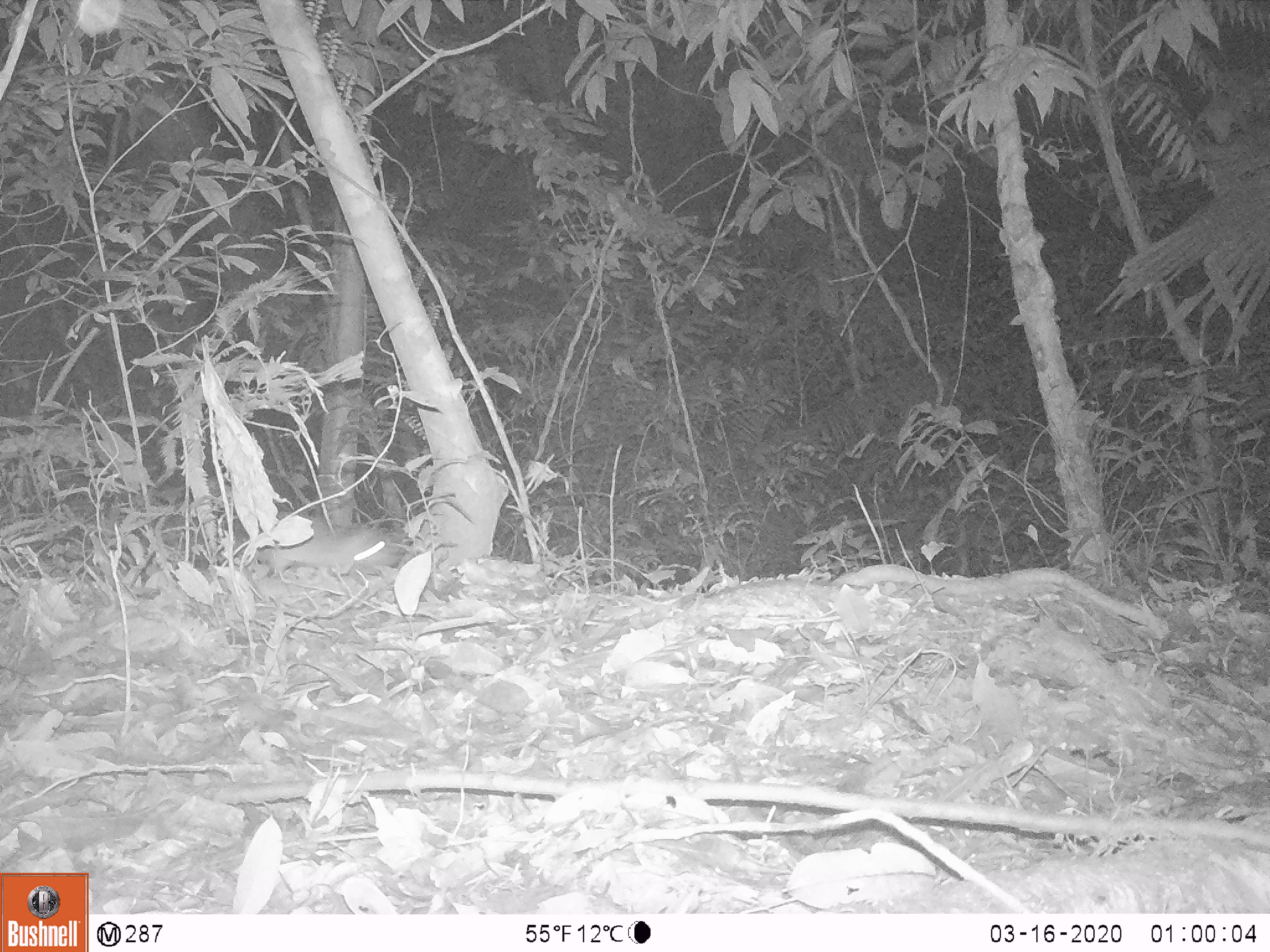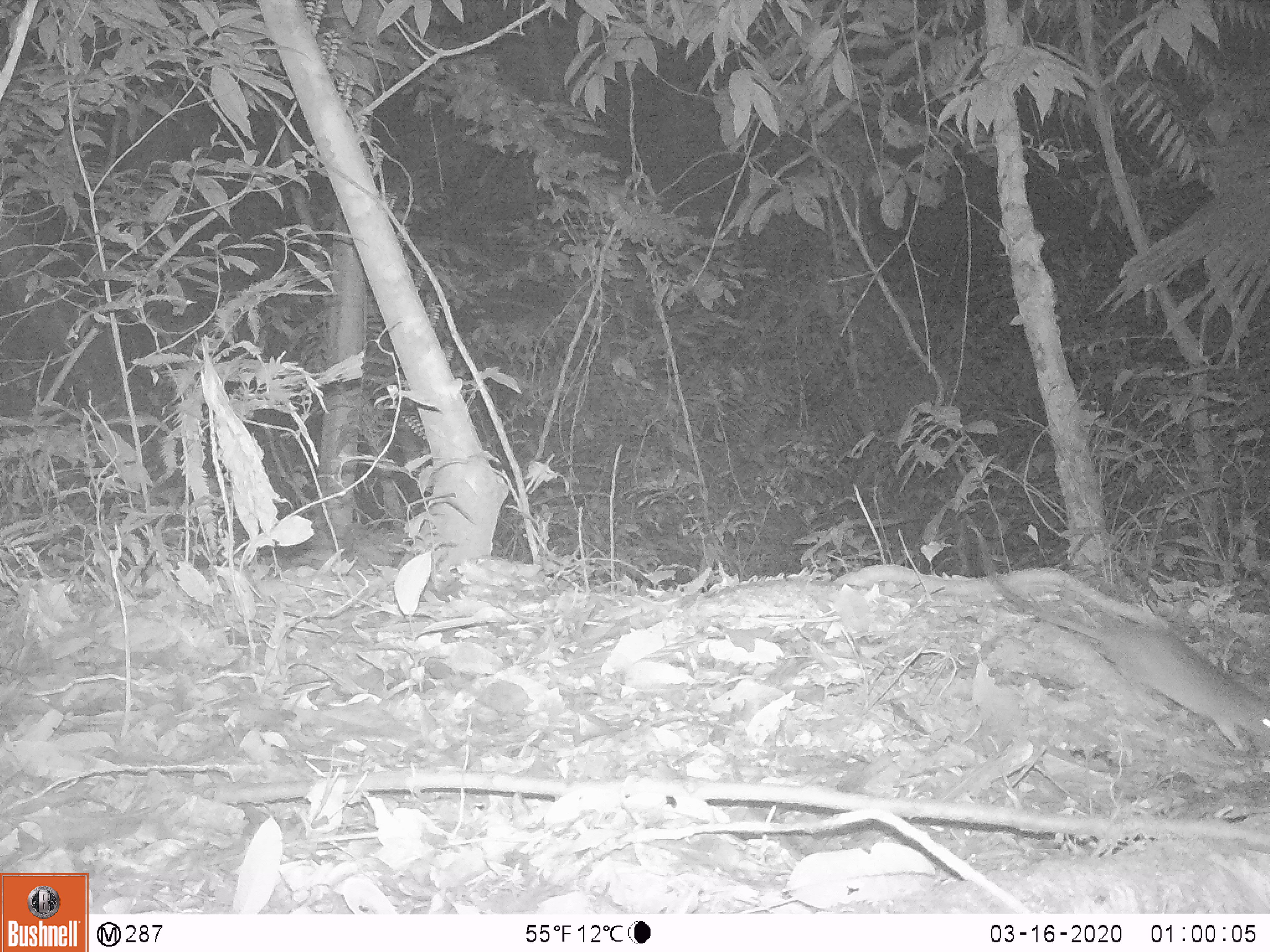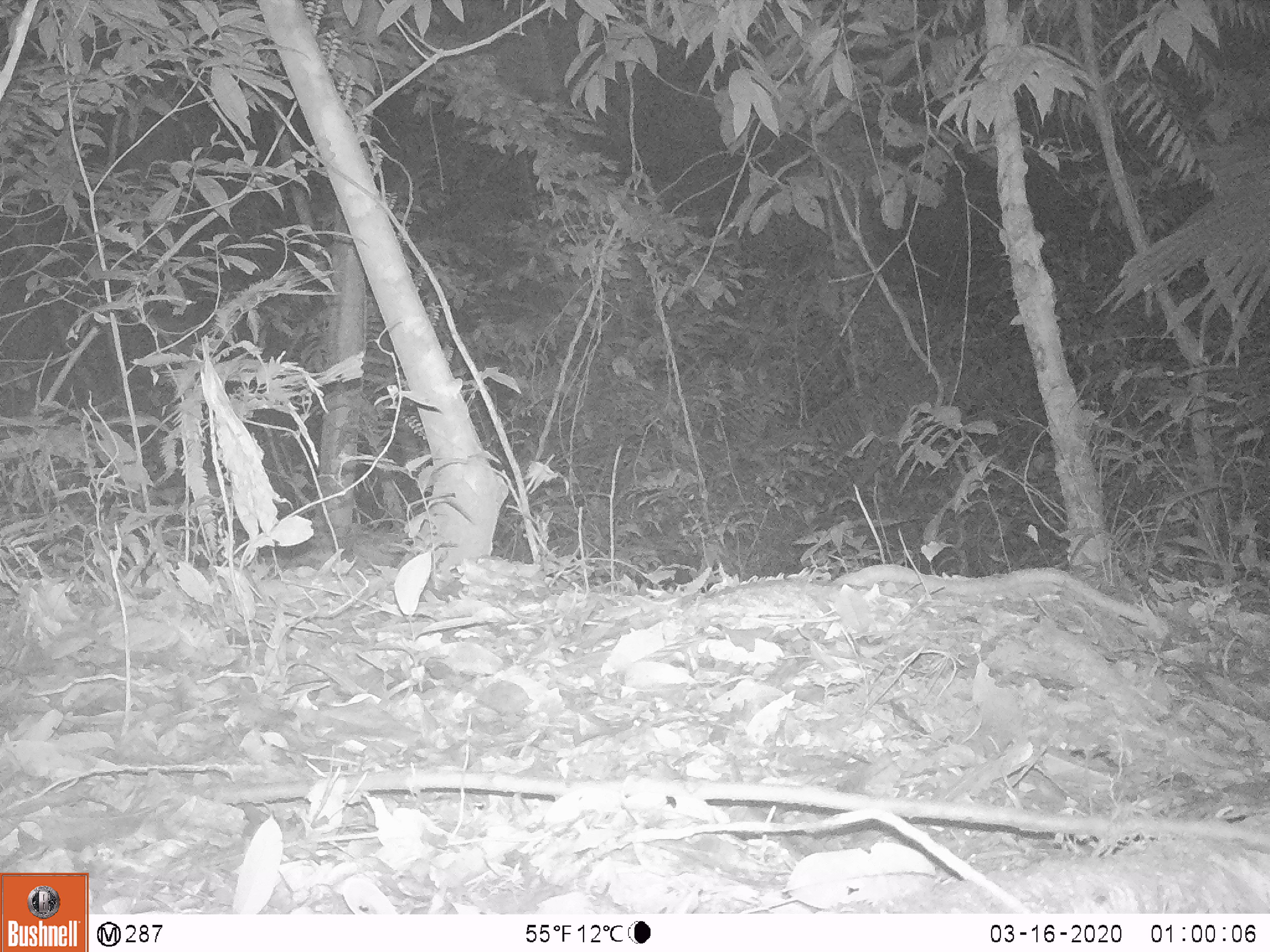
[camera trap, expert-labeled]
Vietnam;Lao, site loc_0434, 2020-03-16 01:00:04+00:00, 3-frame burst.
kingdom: Animalia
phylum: Chordata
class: Mammalia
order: Rodentia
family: Muridae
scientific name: Muridae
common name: old-world mice and rats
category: unidentified murid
Unidentified murid (old-world mice and rats) (Muridae). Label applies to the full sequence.